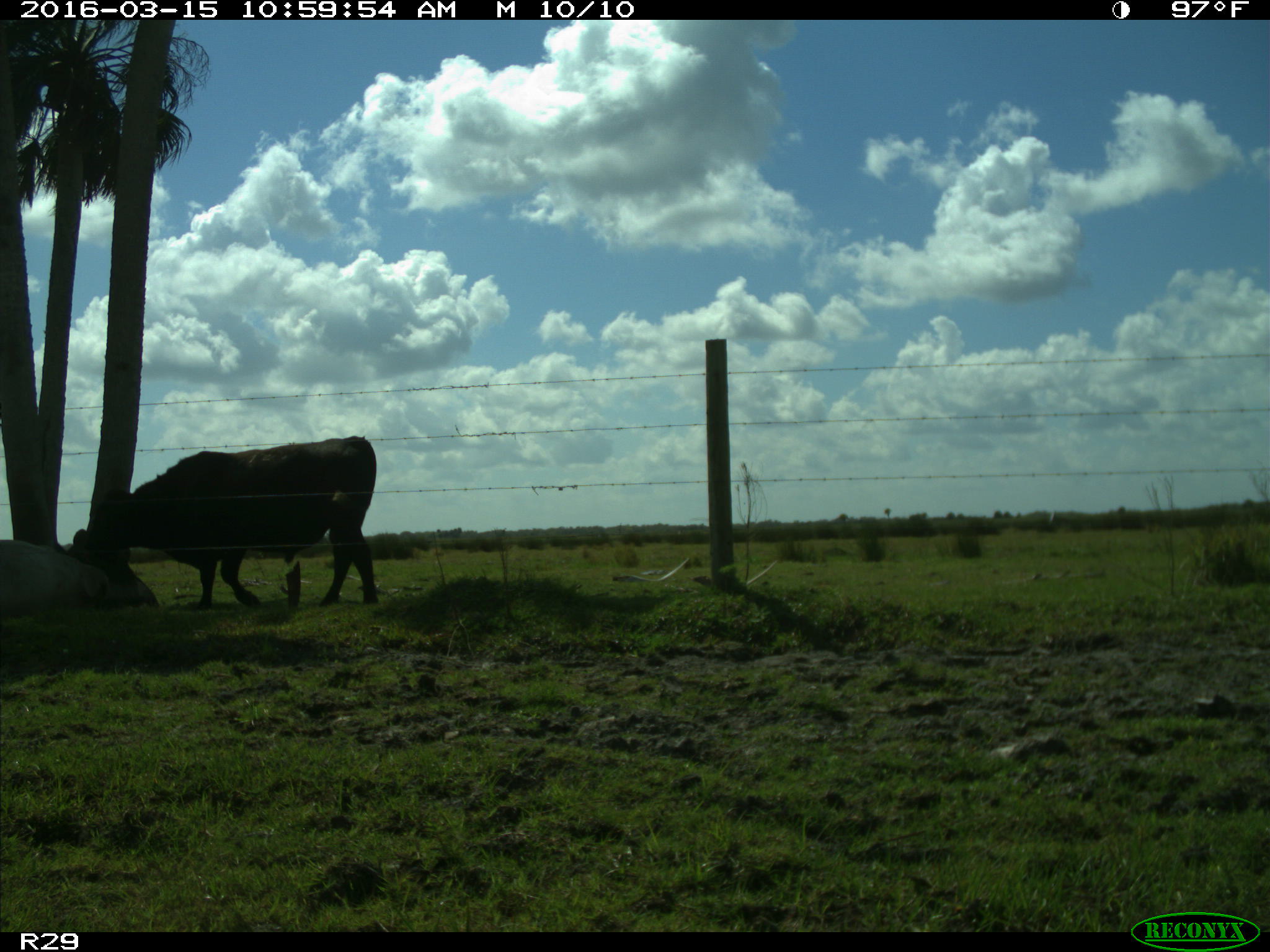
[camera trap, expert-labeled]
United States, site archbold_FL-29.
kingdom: Animalia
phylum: Chordata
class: Mammalia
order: Artiodactyla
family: Bovidae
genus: Bos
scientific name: Bos taurus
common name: domestic cow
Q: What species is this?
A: Bos taurus (domestic cow).